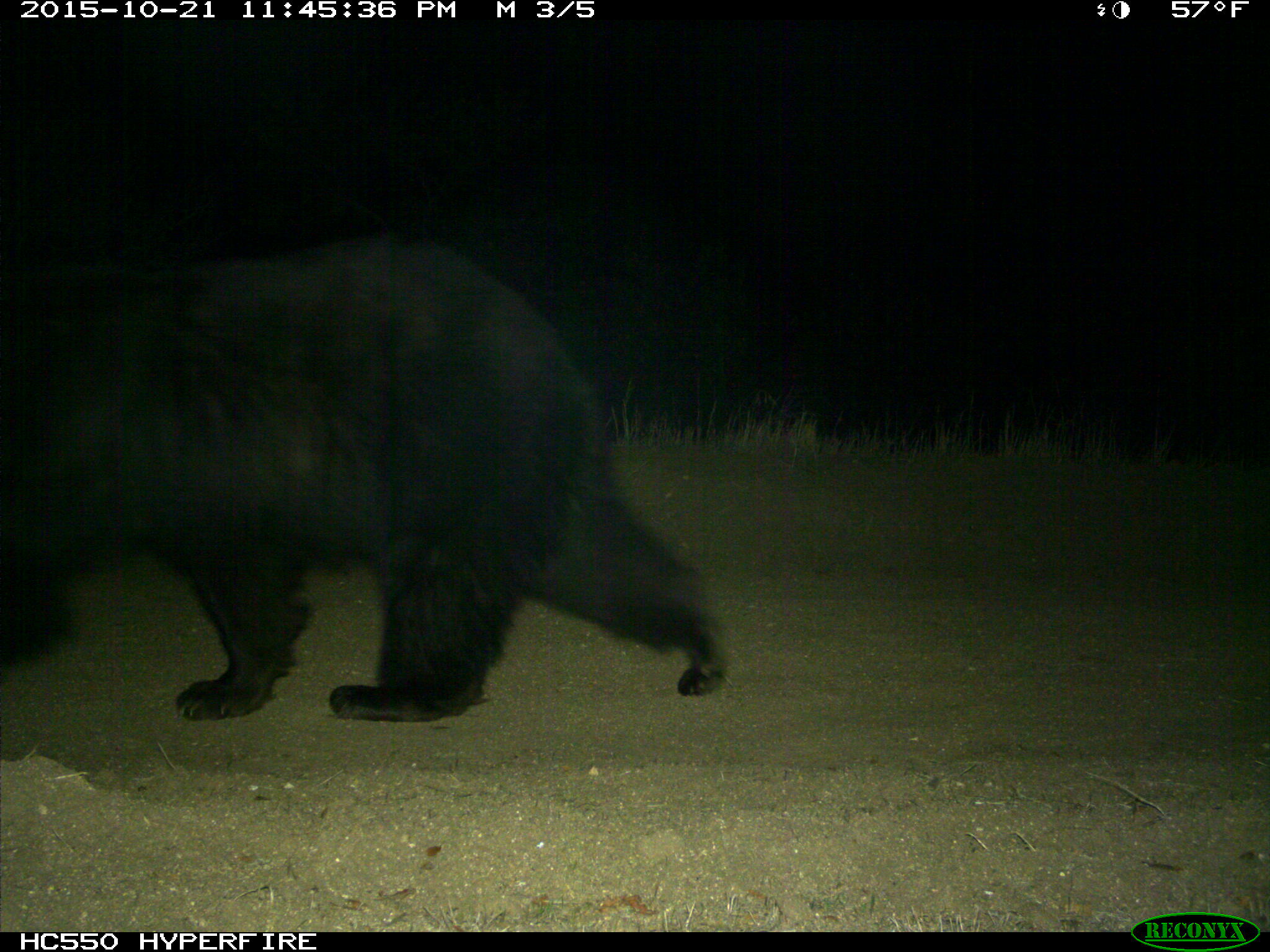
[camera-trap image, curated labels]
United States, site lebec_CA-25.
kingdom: Animalia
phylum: Chordata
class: Mammalia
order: Carnivora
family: Ursidae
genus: Ursus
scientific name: Ursus americanus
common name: american black bear